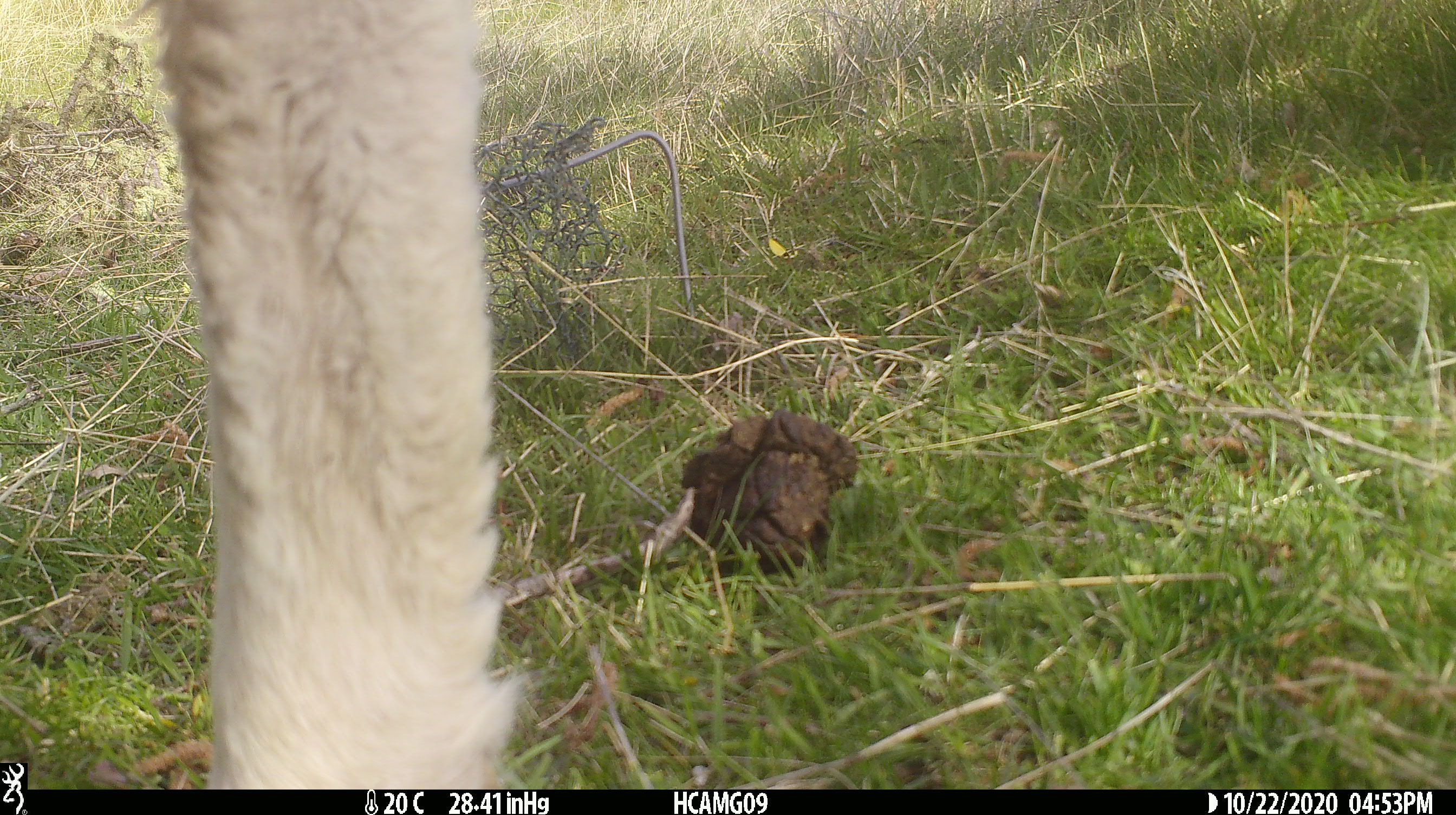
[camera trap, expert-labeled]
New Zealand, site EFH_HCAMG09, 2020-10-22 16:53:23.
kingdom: Animalia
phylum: Chordata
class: Mammalia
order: Artiodactyla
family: Bovidae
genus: Ovis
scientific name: Ovis aries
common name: domestic sheep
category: sheep